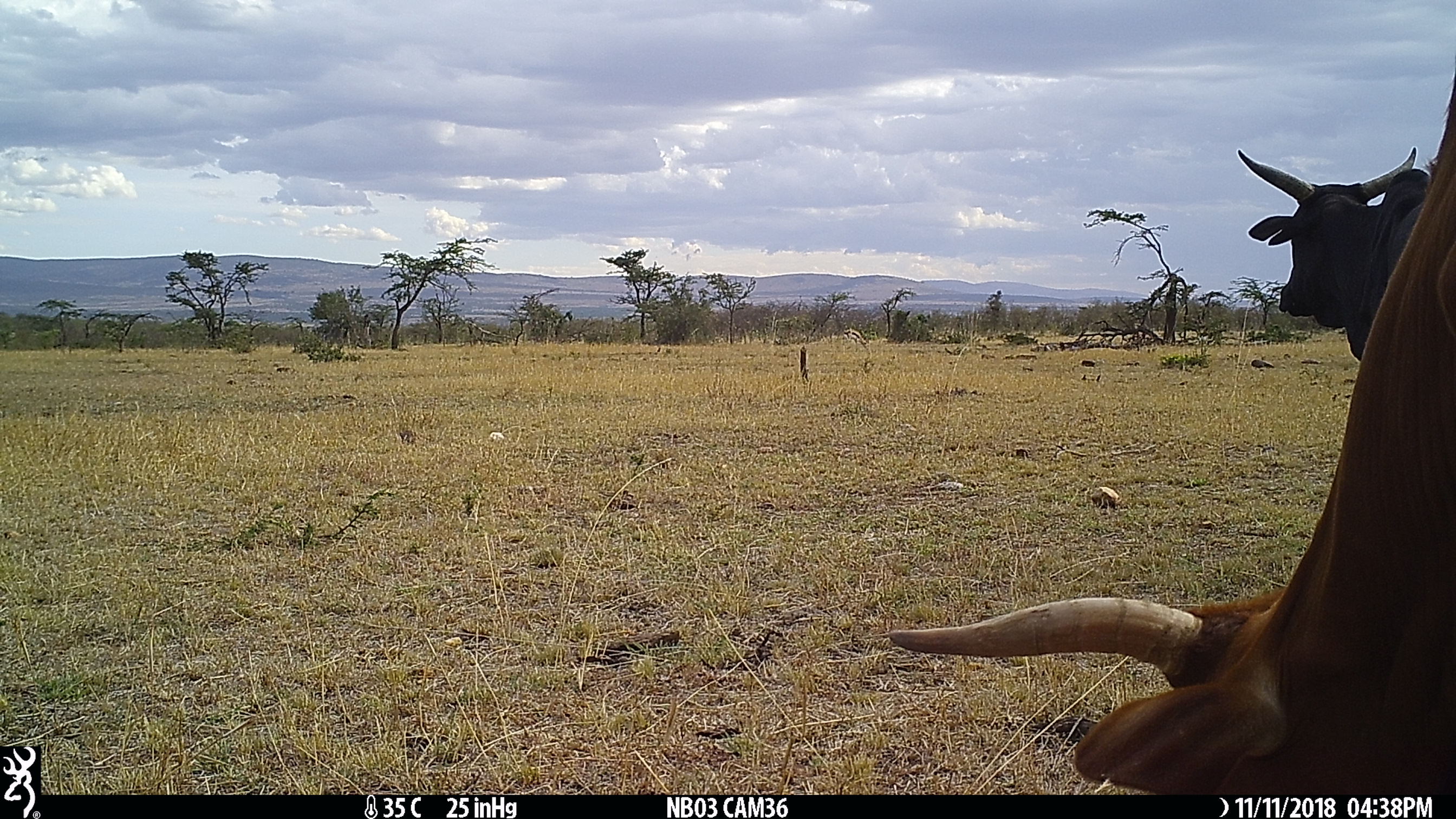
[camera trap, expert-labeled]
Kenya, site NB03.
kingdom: Animalia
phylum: Chordata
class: Mammalia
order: Artiodactyla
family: Bovidae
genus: Bos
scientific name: Bos taurus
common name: cattle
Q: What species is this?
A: Cattle (Bos taurus).